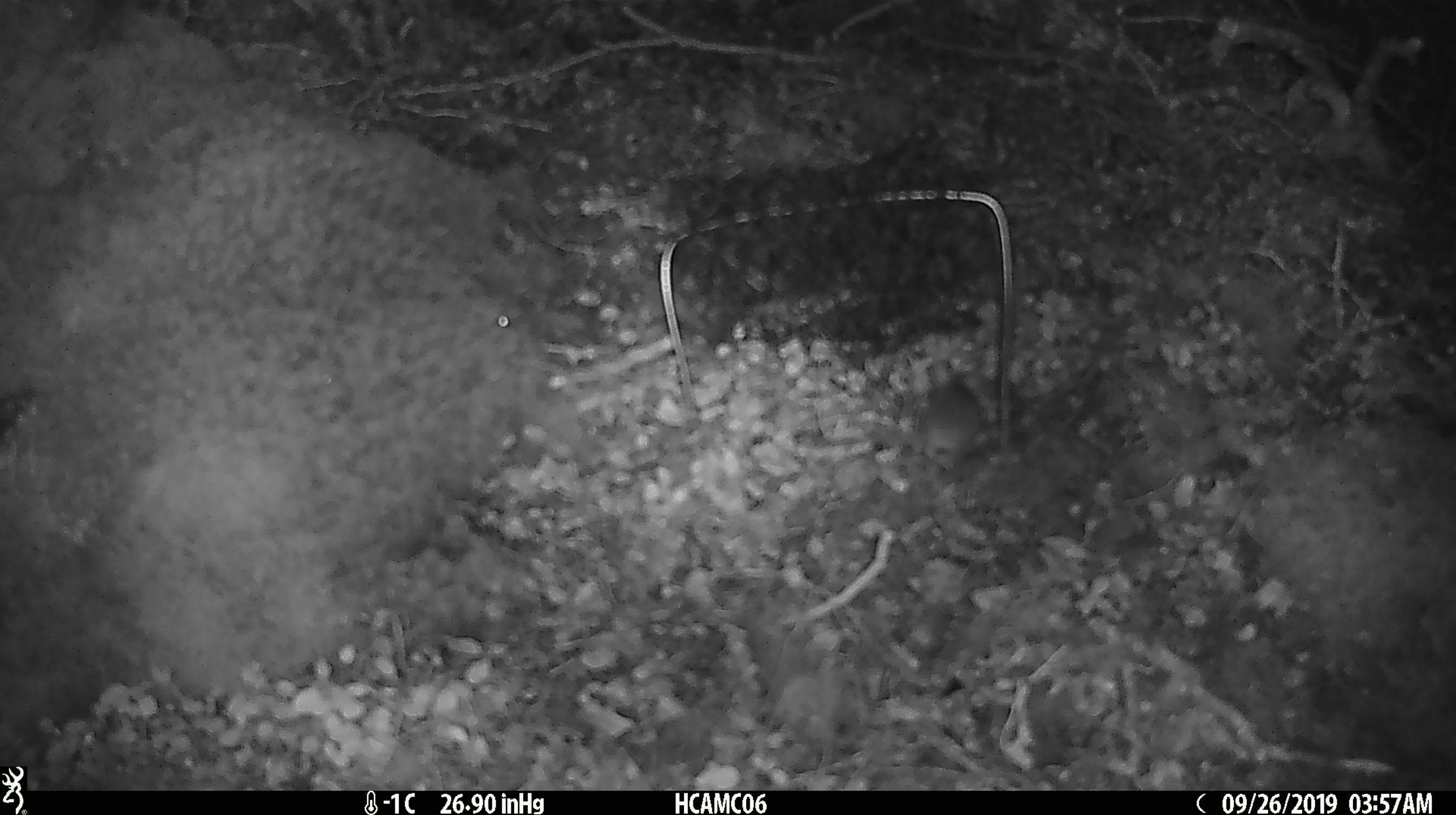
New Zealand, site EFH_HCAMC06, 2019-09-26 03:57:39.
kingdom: Animalia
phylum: Chordata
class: Mammalia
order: Rodentia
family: Muridae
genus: Mus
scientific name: Mus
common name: mouse